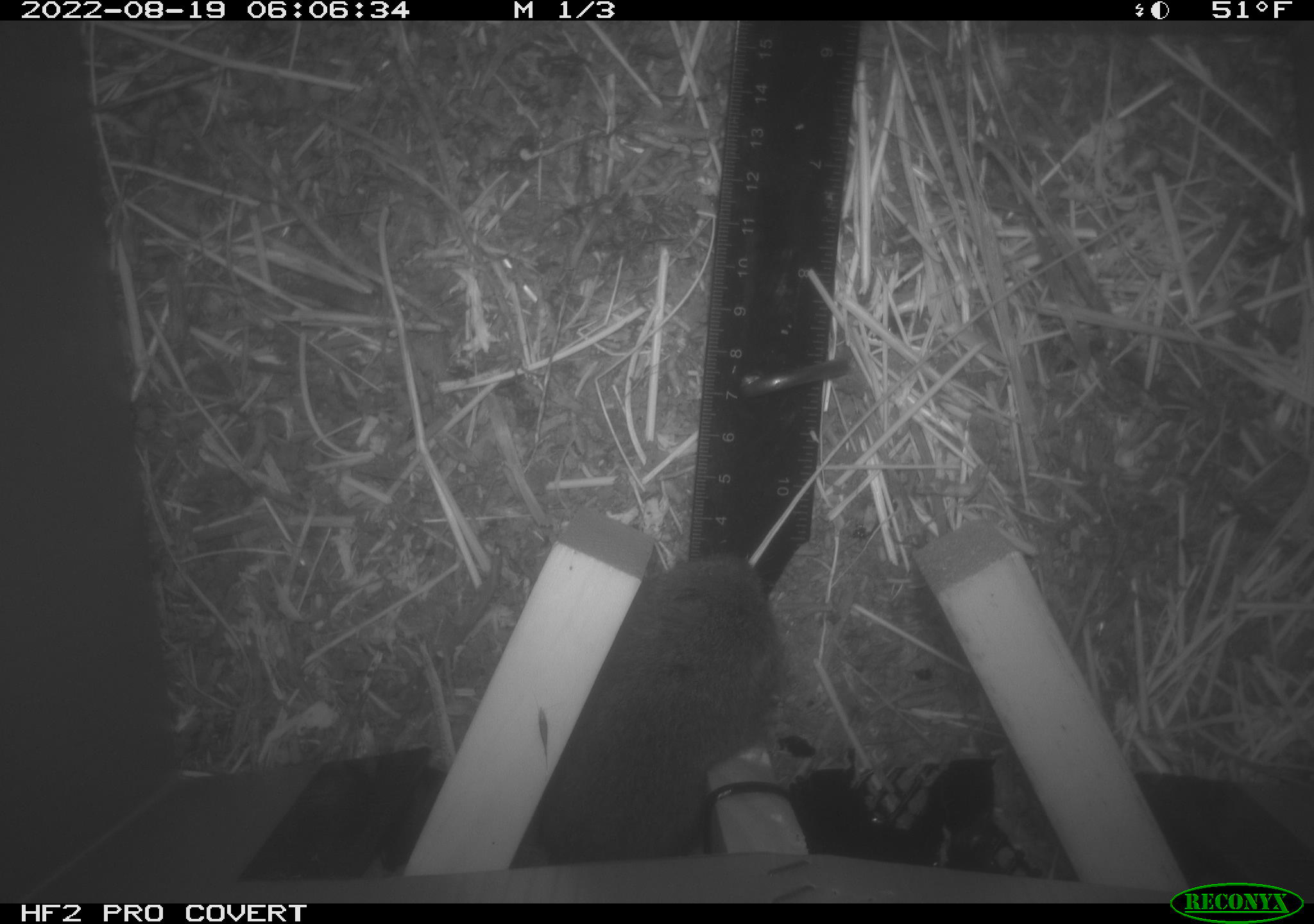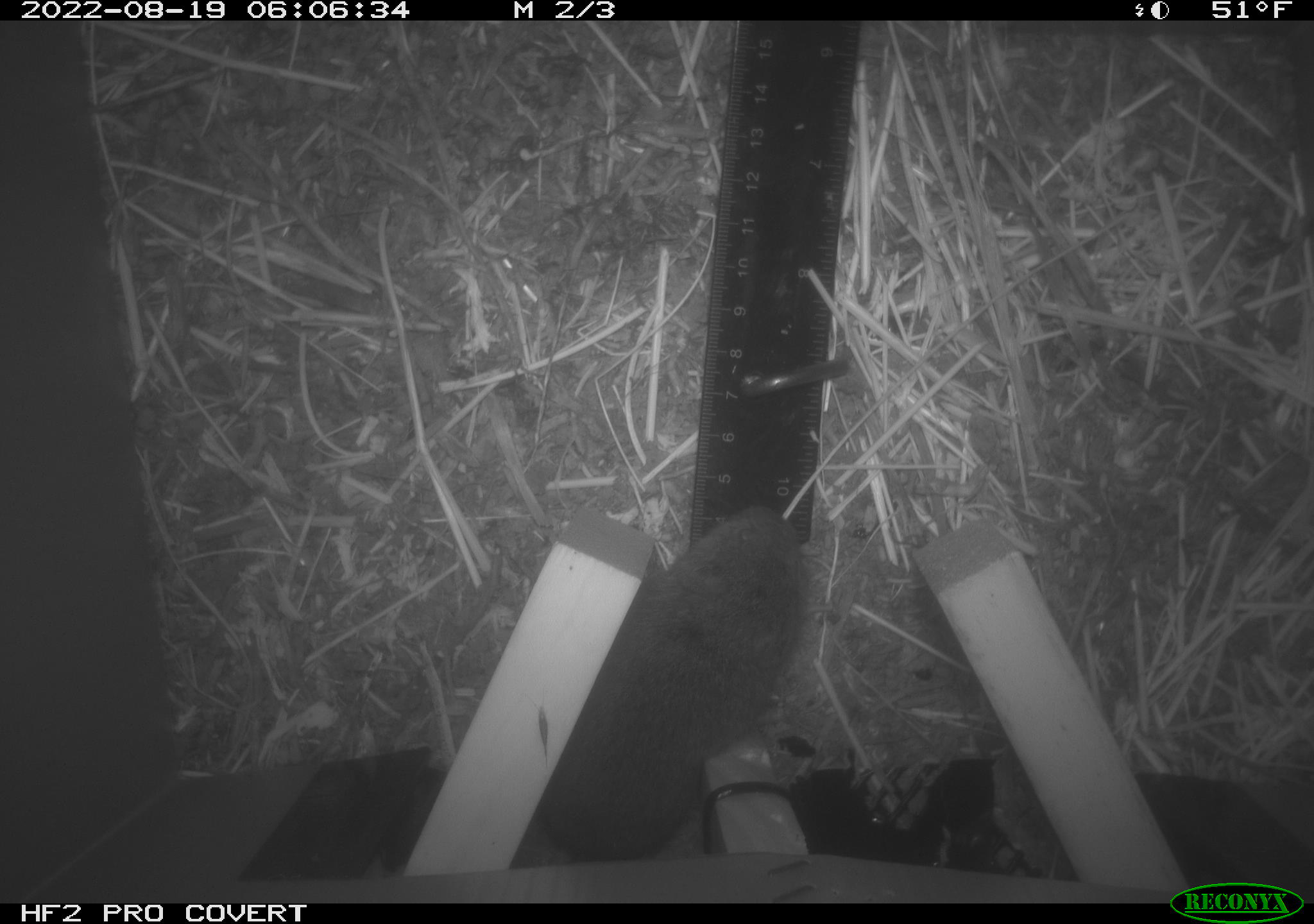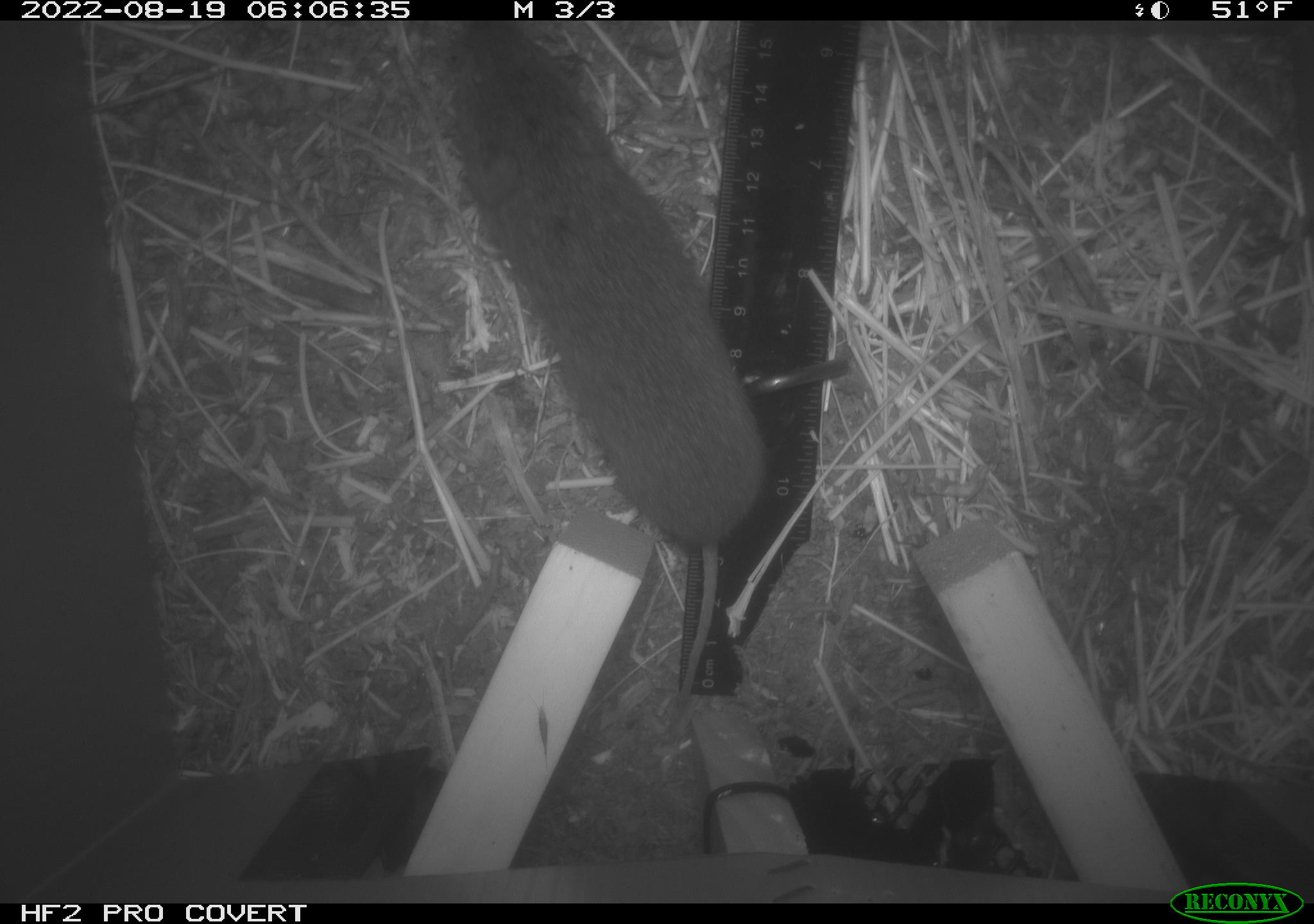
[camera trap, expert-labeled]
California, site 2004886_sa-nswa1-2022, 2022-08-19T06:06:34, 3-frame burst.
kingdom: Animalia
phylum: Chordata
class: Mammalia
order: Rodentia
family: Cricetidae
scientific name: Cricetidae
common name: hamsters, voles, lemmings, and allies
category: cricetidae family